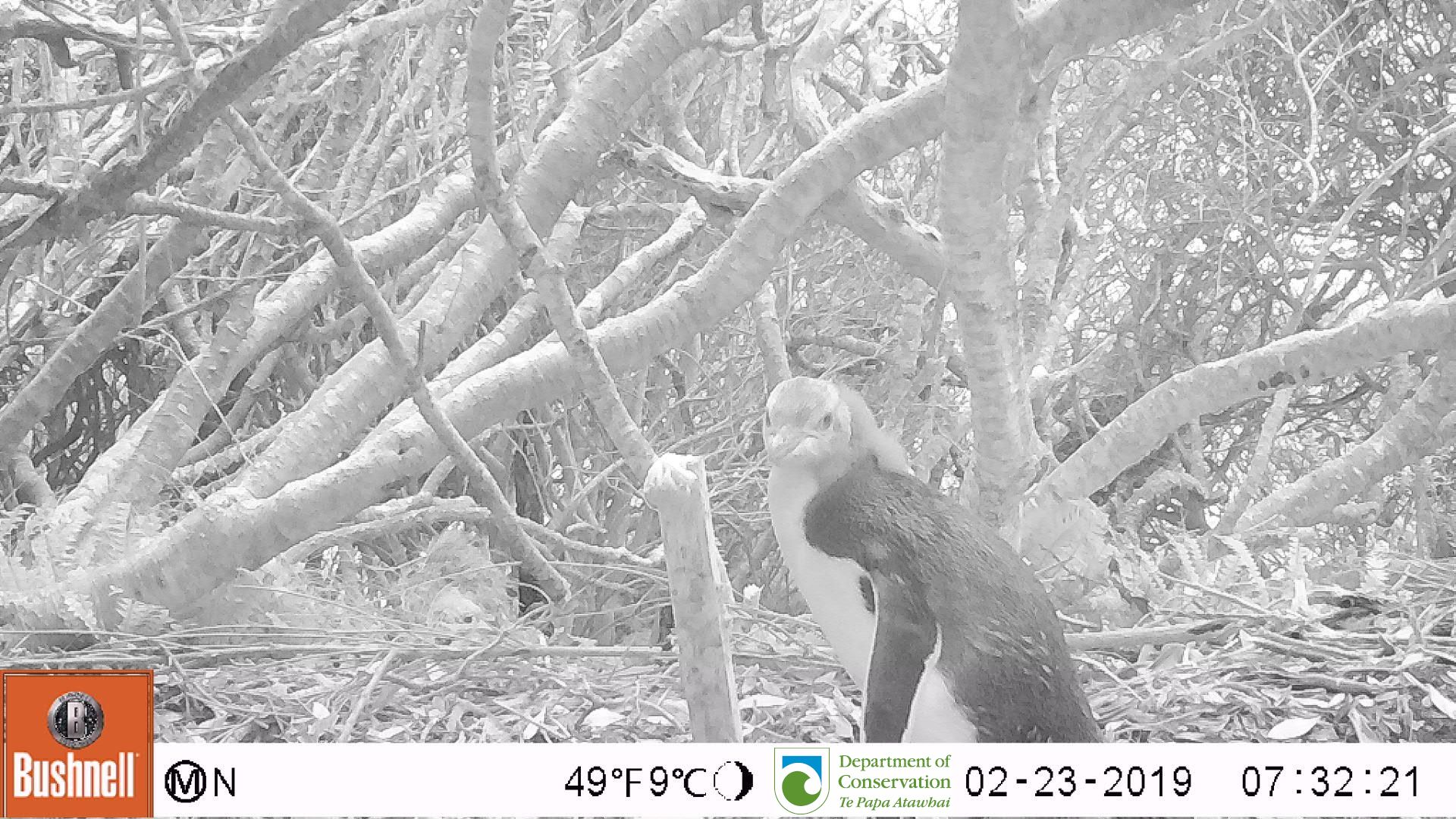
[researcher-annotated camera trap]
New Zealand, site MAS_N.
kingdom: Animalia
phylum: Chordata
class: Aves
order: Sphenisciformes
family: Spheniscidae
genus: Megadyptes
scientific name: Megadyptes antipodes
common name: yellow-eyed penguin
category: yellow eyed penguin